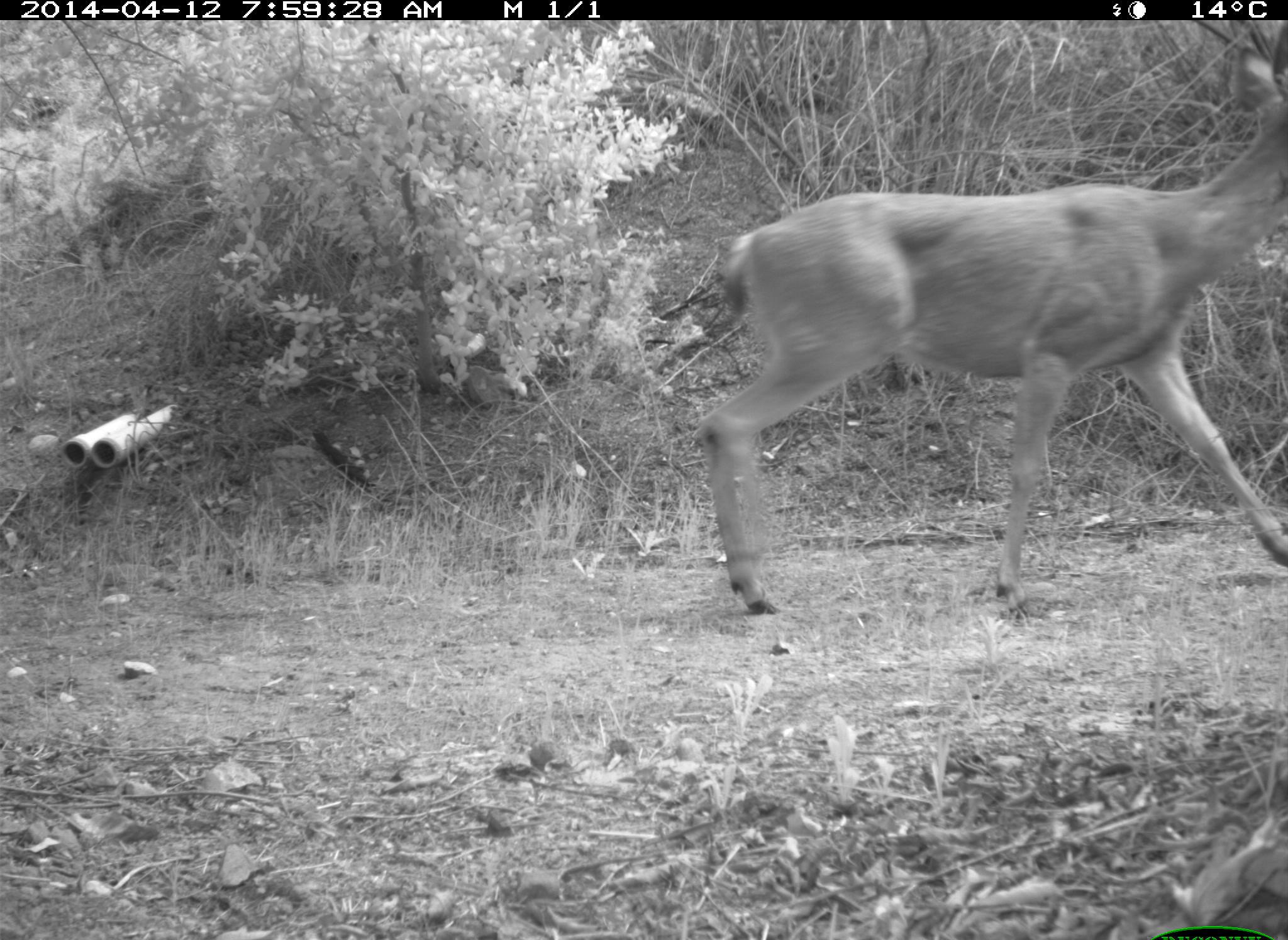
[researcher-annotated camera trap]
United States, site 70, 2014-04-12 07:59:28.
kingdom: Animalia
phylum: Chordata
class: Mammalia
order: Artiodactyla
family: Cervidae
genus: Odocoileus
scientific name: Odocoileus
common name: deer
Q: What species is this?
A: Deer (Odocoileus).